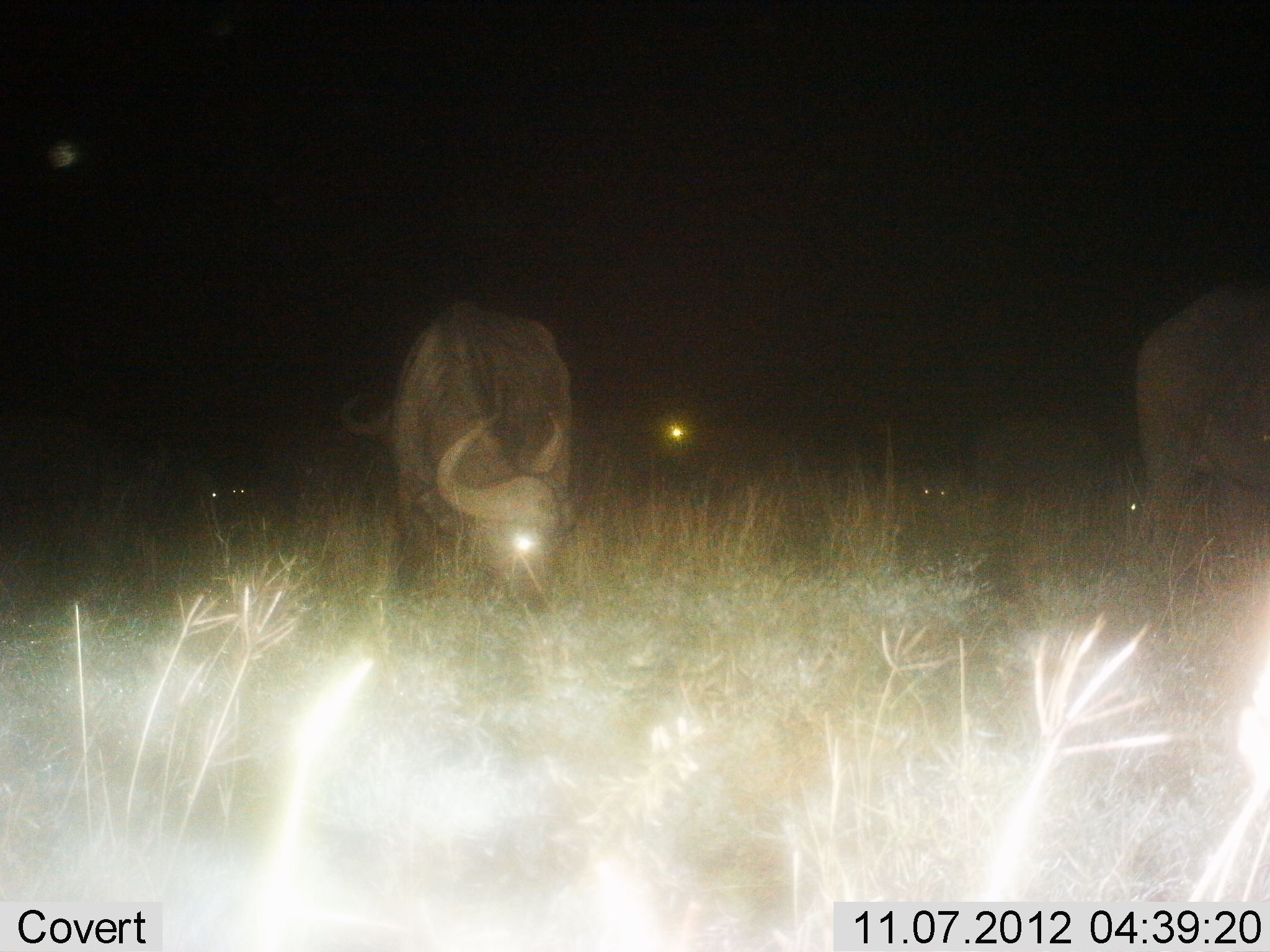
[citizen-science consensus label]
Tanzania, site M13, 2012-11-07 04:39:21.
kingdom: Animalia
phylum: Chordata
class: Mammalia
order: Artiodactyla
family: Bovidae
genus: Syncerus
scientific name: Syncerus caffer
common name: cape buffalo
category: buffalo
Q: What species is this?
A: Buffalo (cape buffalo) (Syncerus caffer).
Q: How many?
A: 2.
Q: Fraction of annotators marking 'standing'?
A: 27%.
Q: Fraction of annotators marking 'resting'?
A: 0%.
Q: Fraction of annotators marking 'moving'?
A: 0%.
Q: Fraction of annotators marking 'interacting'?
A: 0%.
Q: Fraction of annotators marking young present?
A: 0%.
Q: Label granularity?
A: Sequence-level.